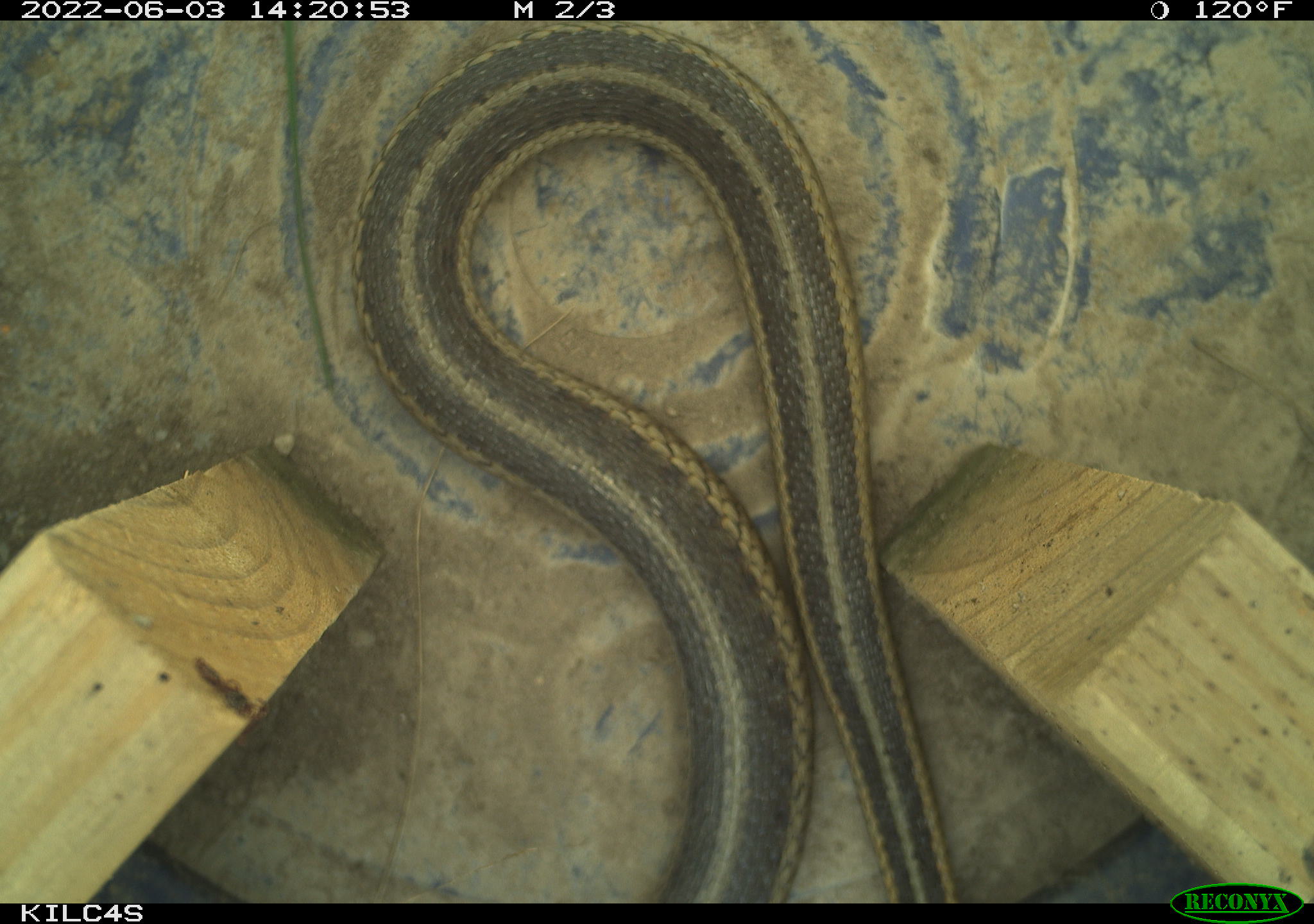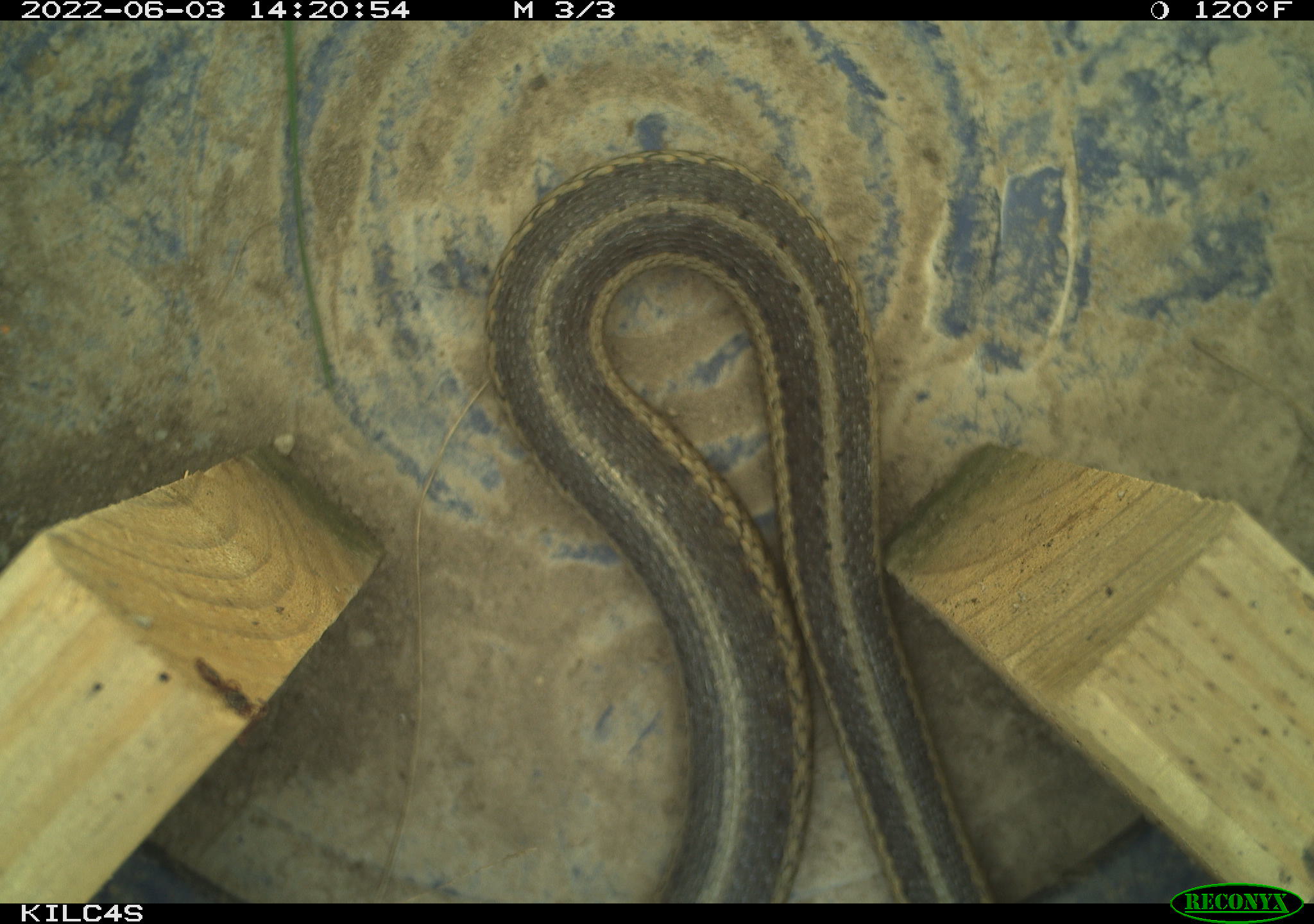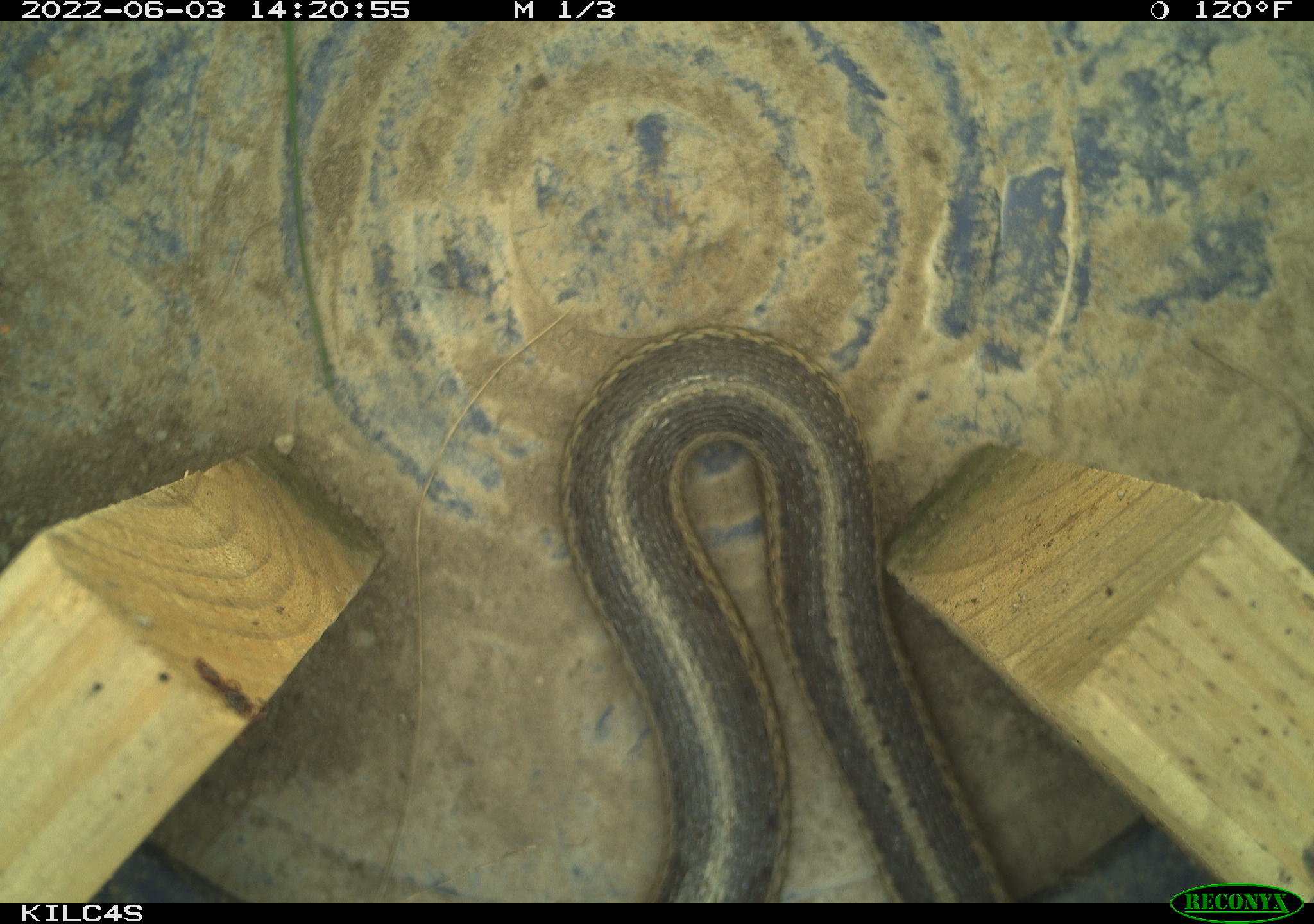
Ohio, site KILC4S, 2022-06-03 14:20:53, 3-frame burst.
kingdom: Animalia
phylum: Chordata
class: Reptilia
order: Squamata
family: Colubridae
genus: Thamnophis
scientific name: Thamnophis sirtalis sirtalis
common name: eastern gartersnake